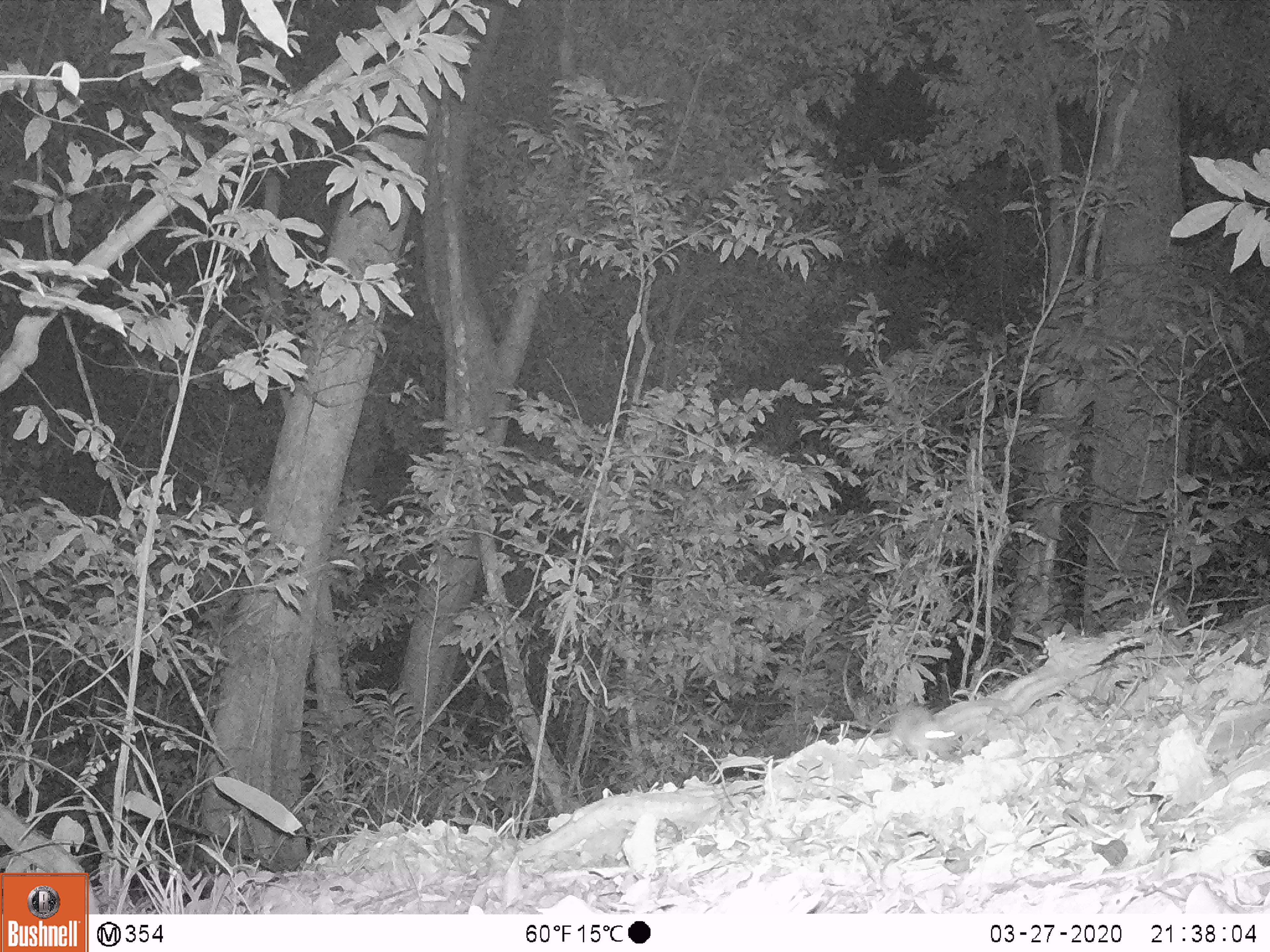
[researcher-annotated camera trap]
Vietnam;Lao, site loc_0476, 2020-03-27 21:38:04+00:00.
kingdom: Animalia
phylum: Chordata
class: Mammalia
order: Rodentia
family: Muridae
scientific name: Muridae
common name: old-world mice and rats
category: unidentified murid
Unidentified murid (old-world mice and rats) (Muridae). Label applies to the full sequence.